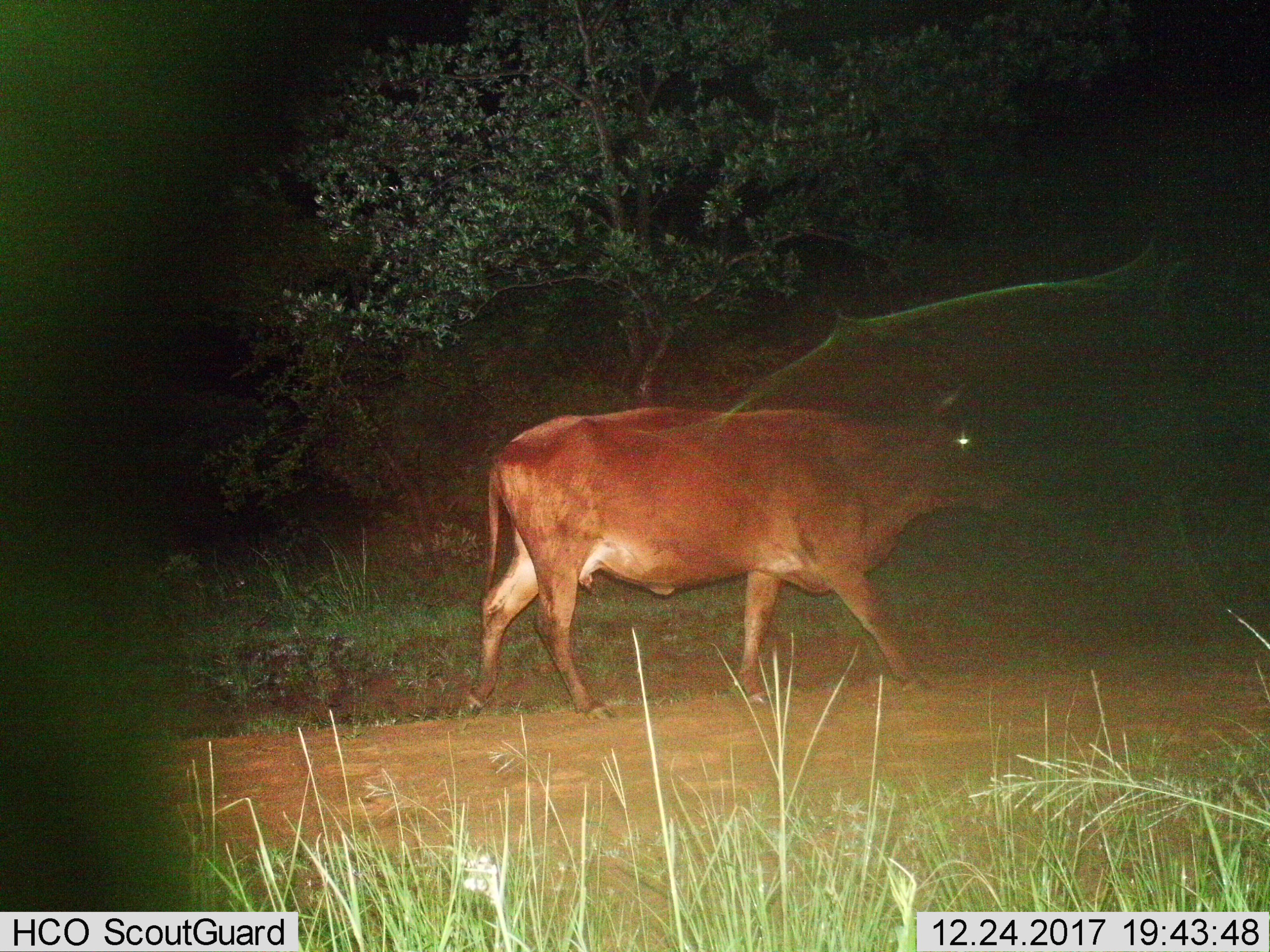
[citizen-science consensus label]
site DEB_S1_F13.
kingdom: Animalia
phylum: Chordata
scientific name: Vertebrata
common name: domestic animal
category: domesticanimal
Domesticanimal (domestic animal) (Vertebrata), count 1. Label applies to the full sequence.